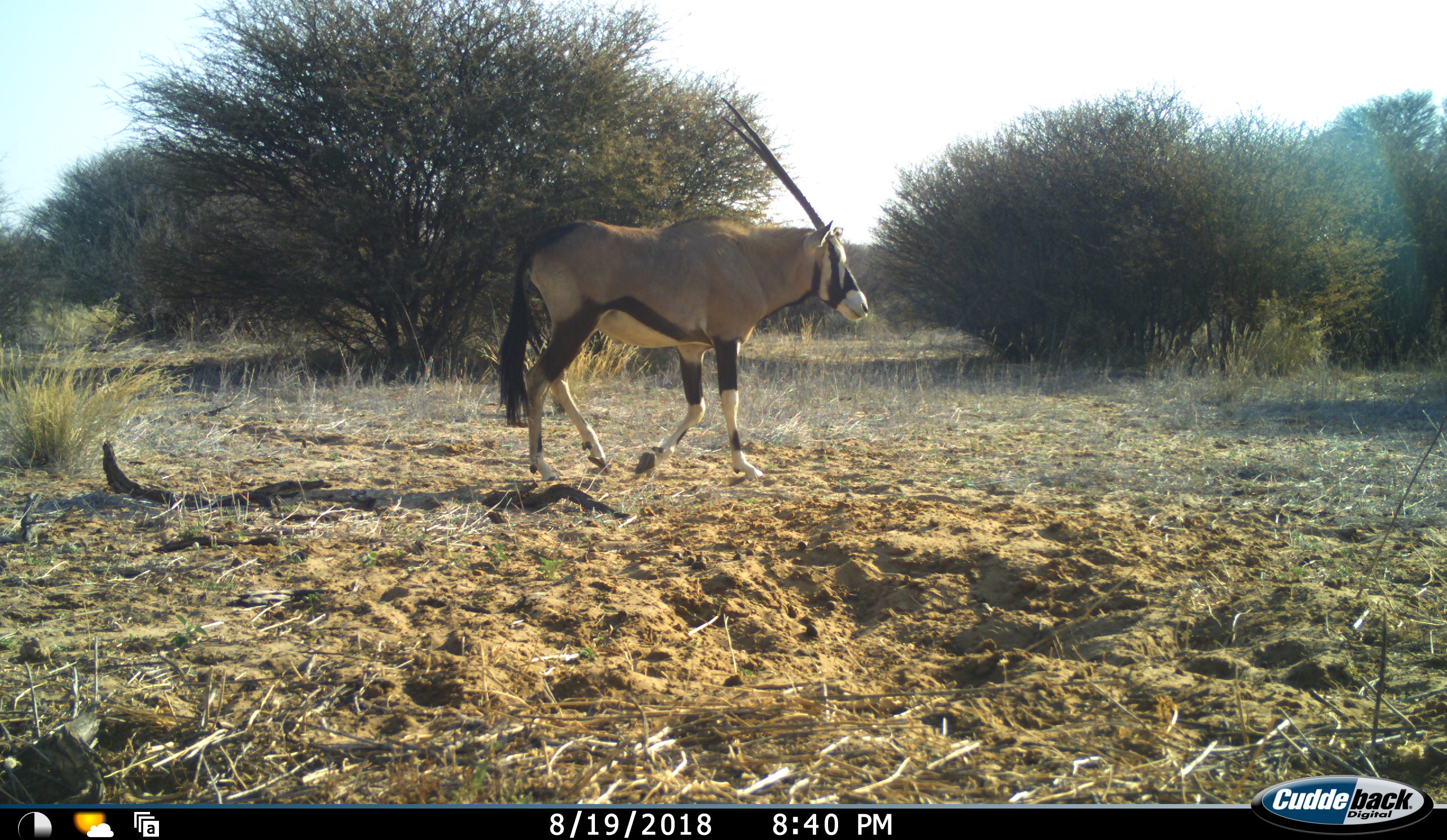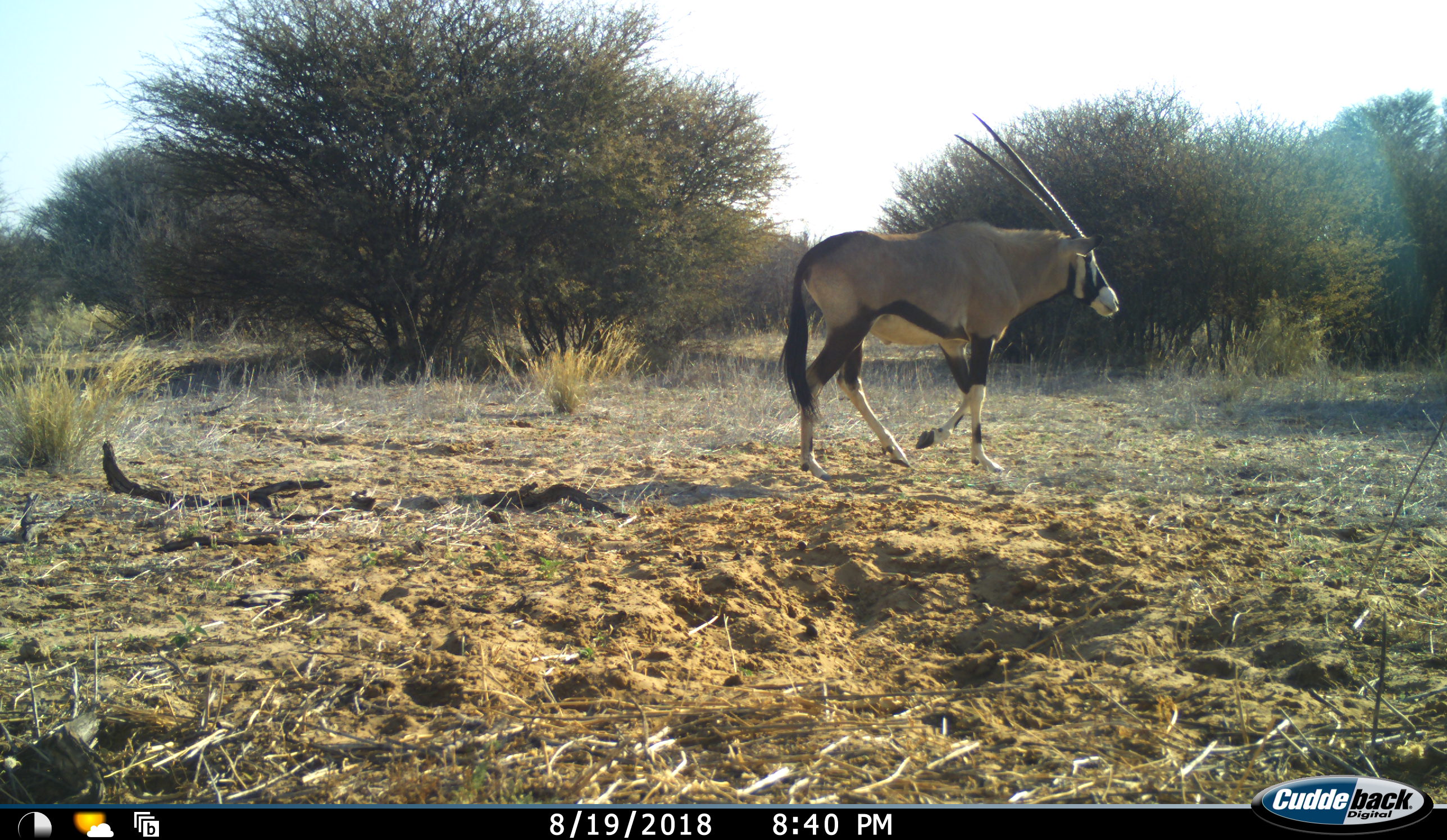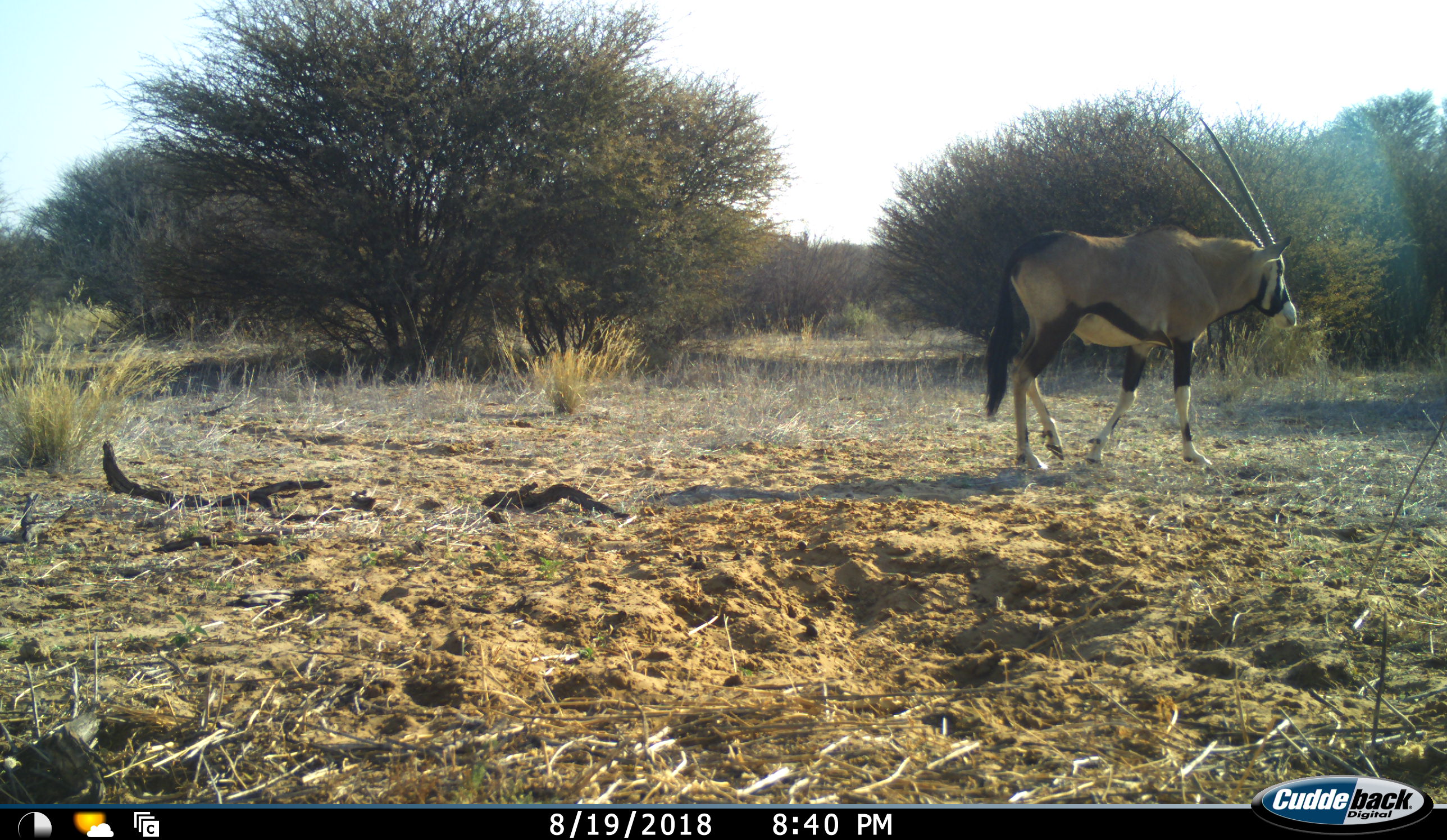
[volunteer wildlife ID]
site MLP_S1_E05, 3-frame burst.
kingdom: Animalia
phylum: Chordata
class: Mammalia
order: Artiodactyla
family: Bovidae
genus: Oryx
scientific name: Oryx gazella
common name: gemsbok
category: oryx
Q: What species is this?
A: Oryx (gemsbok) (Oryx gazella).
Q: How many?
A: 1.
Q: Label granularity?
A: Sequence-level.